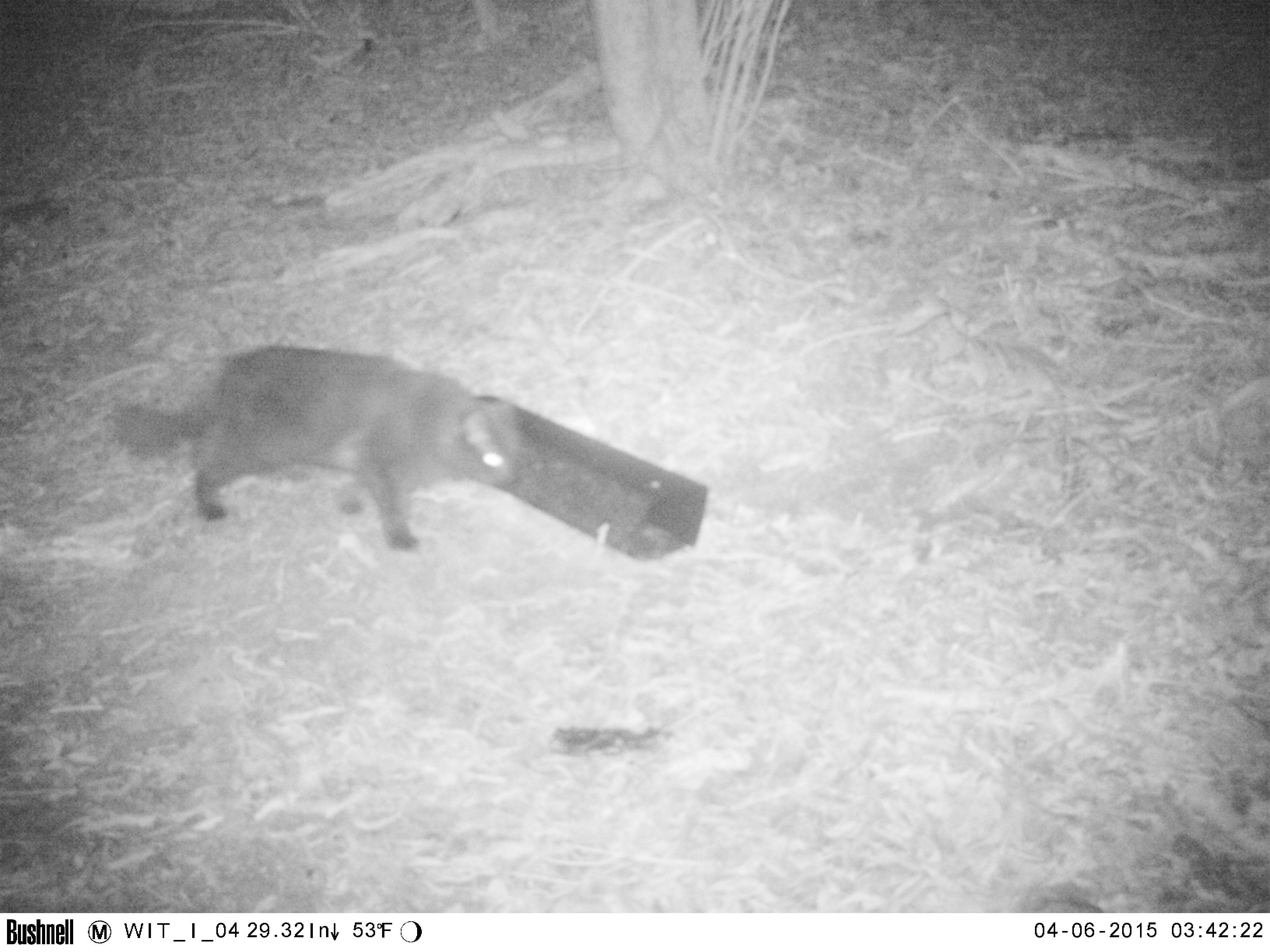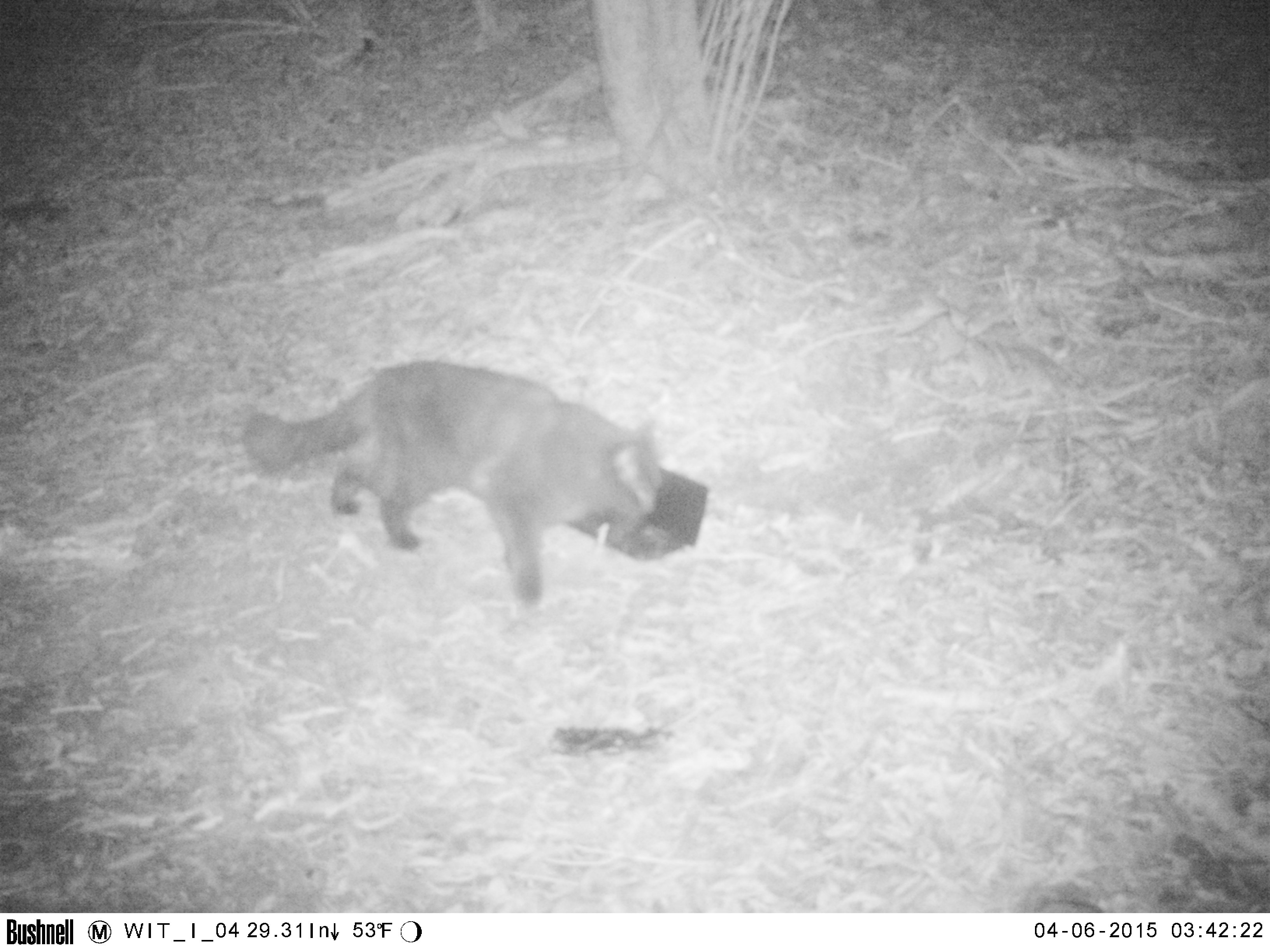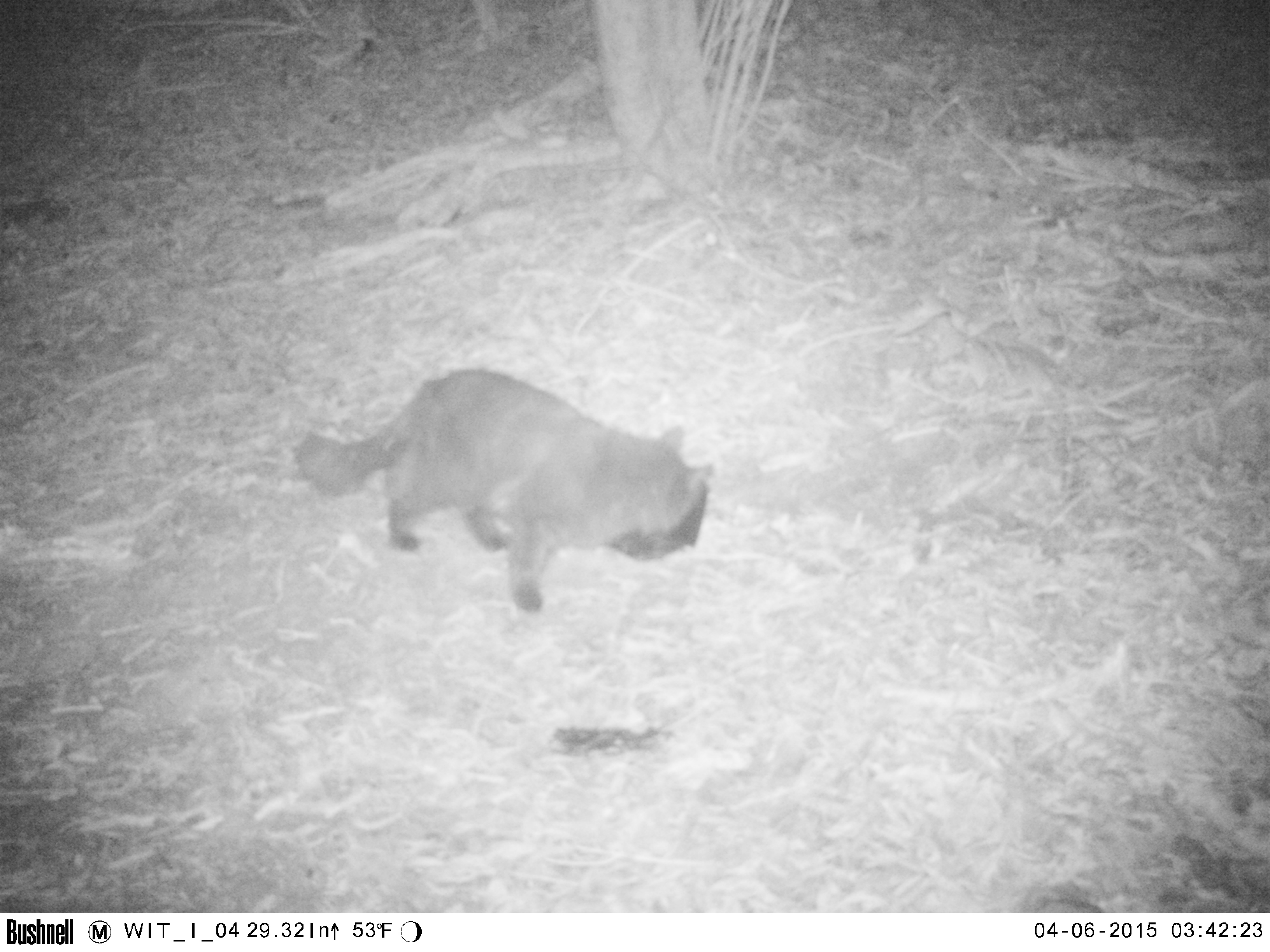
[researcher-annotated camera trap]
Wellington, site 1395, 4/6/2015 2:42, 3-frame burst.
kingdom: Animalia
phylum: Chordata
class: Mammalia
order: Carnivora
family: Felidae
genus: Felis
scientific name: Felis catus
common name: cat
Cat (Felis catus).